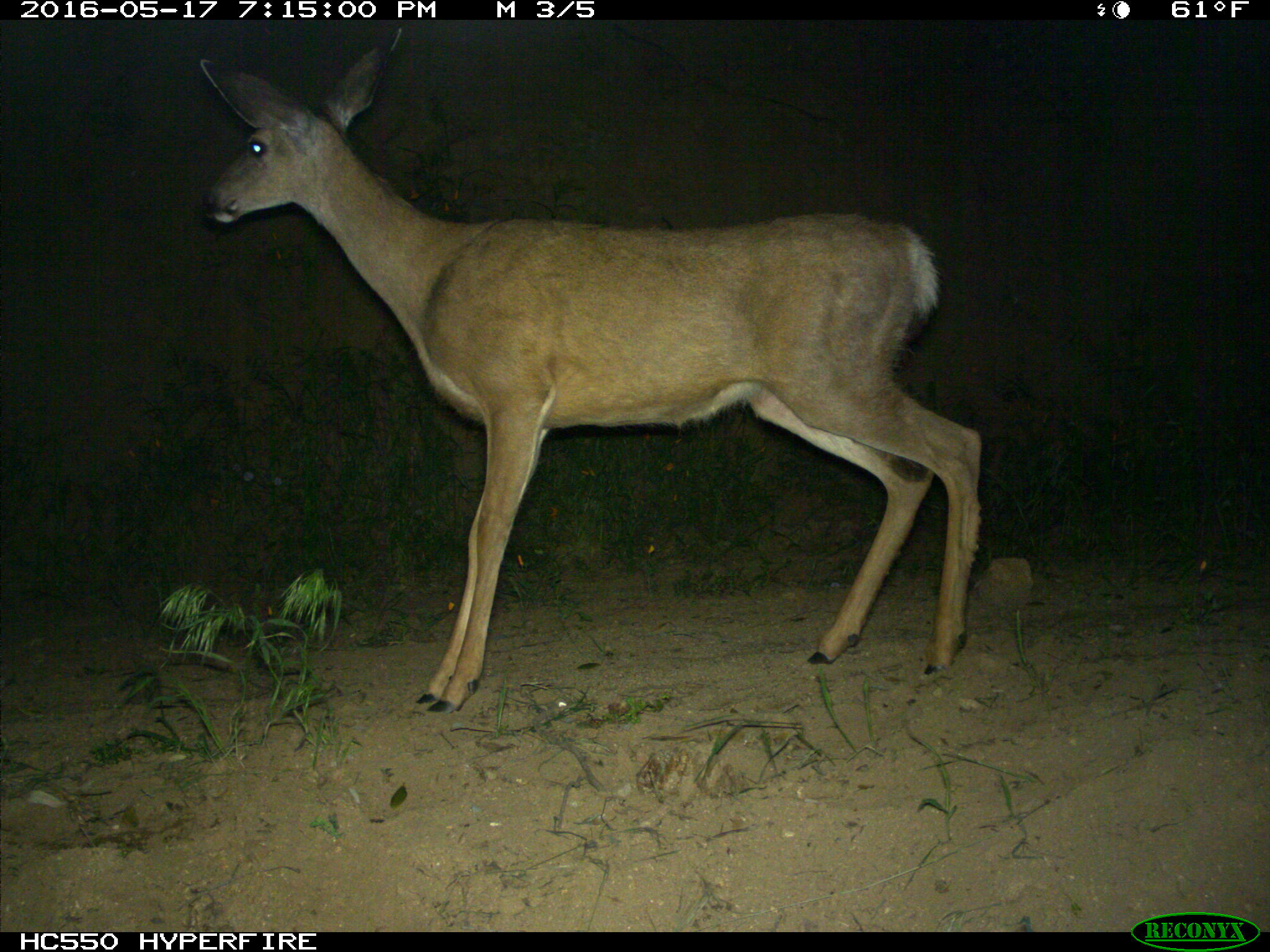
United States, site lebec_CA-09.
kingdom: Animalia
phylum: Chordata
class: Mammalia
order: Artiodactyla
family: Cervidae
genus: Odocoileus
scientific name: Odocoileus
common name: deer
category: unidentified deer